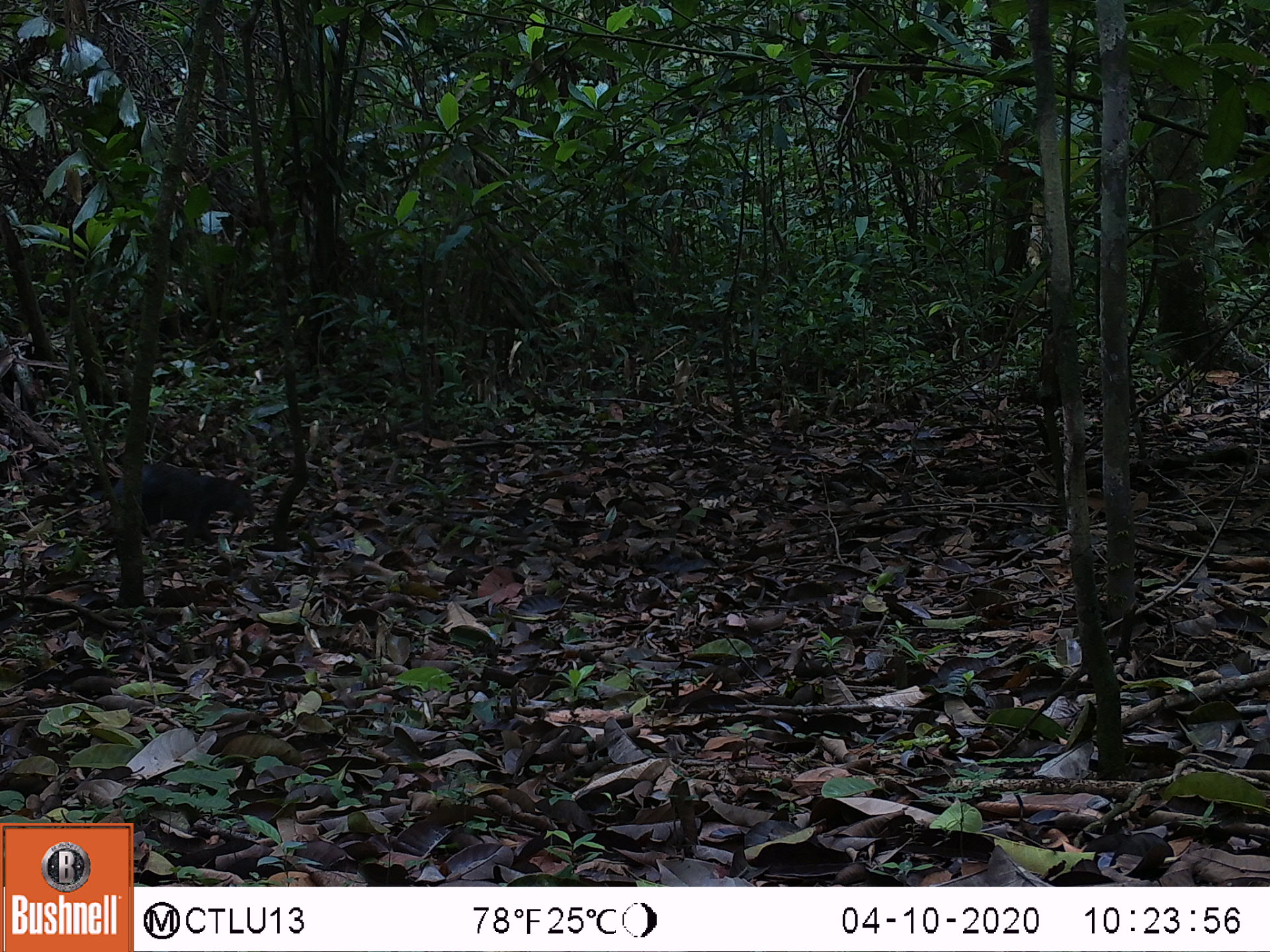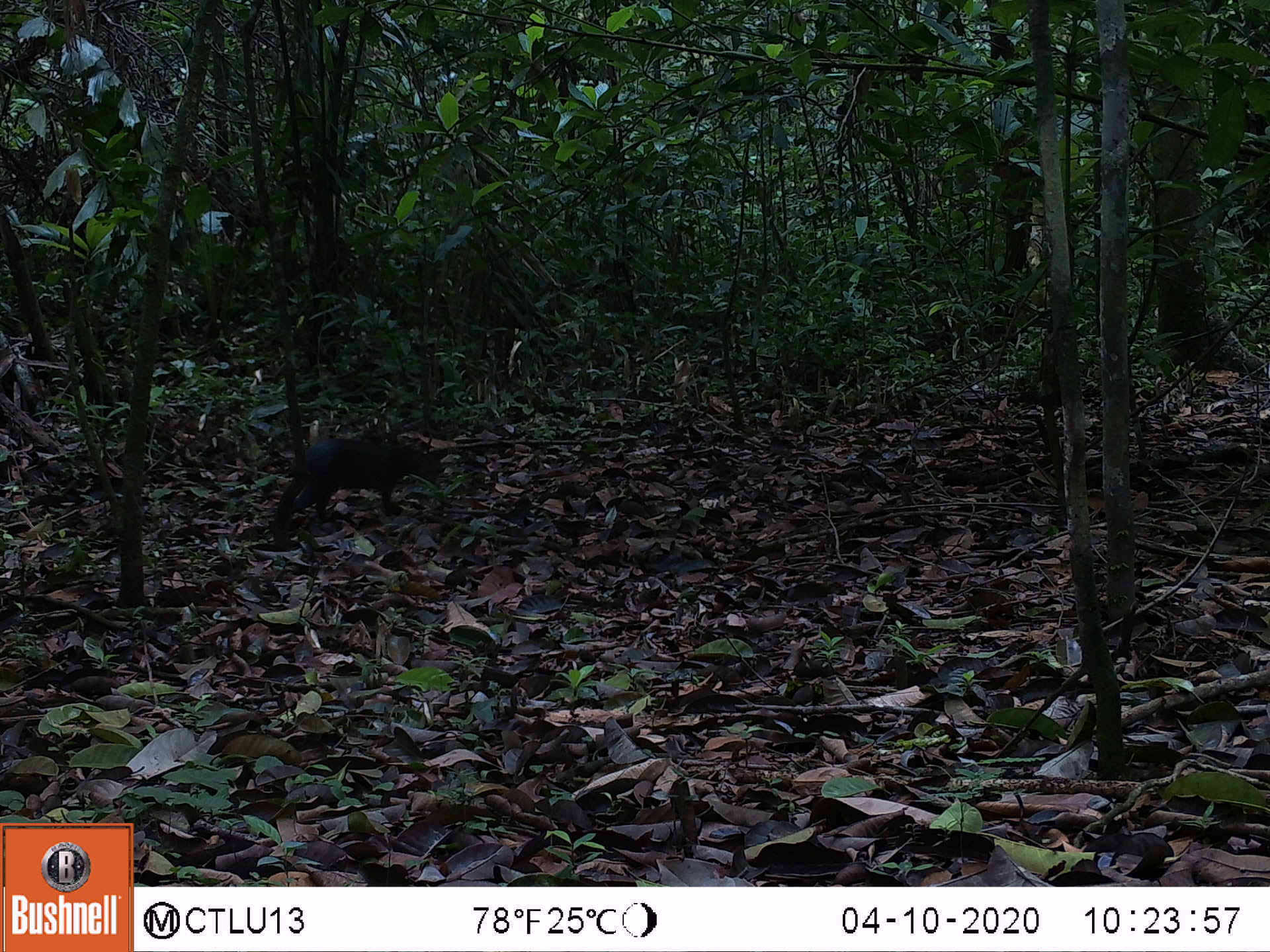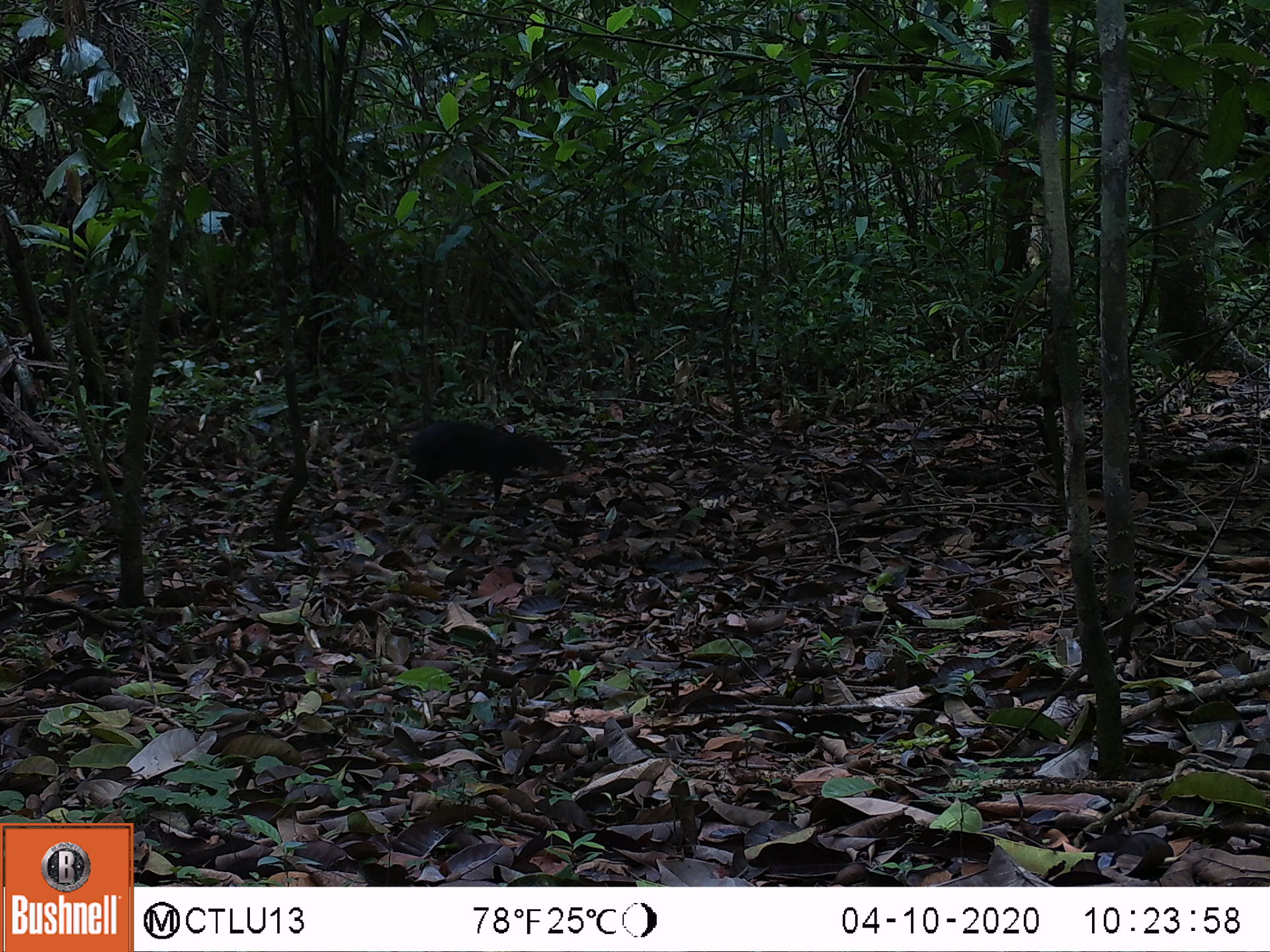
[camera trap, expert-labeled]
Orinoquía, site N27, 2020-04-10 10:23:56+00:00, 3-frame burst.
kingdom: Animalia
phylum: Chordata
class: Mammalia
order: Rodentia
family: Dasyproctidae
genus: Dasyprocta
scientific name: Dasyprocta fuliginosa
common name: black agouti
Black agouti (Dasyprocta fuliginosa).